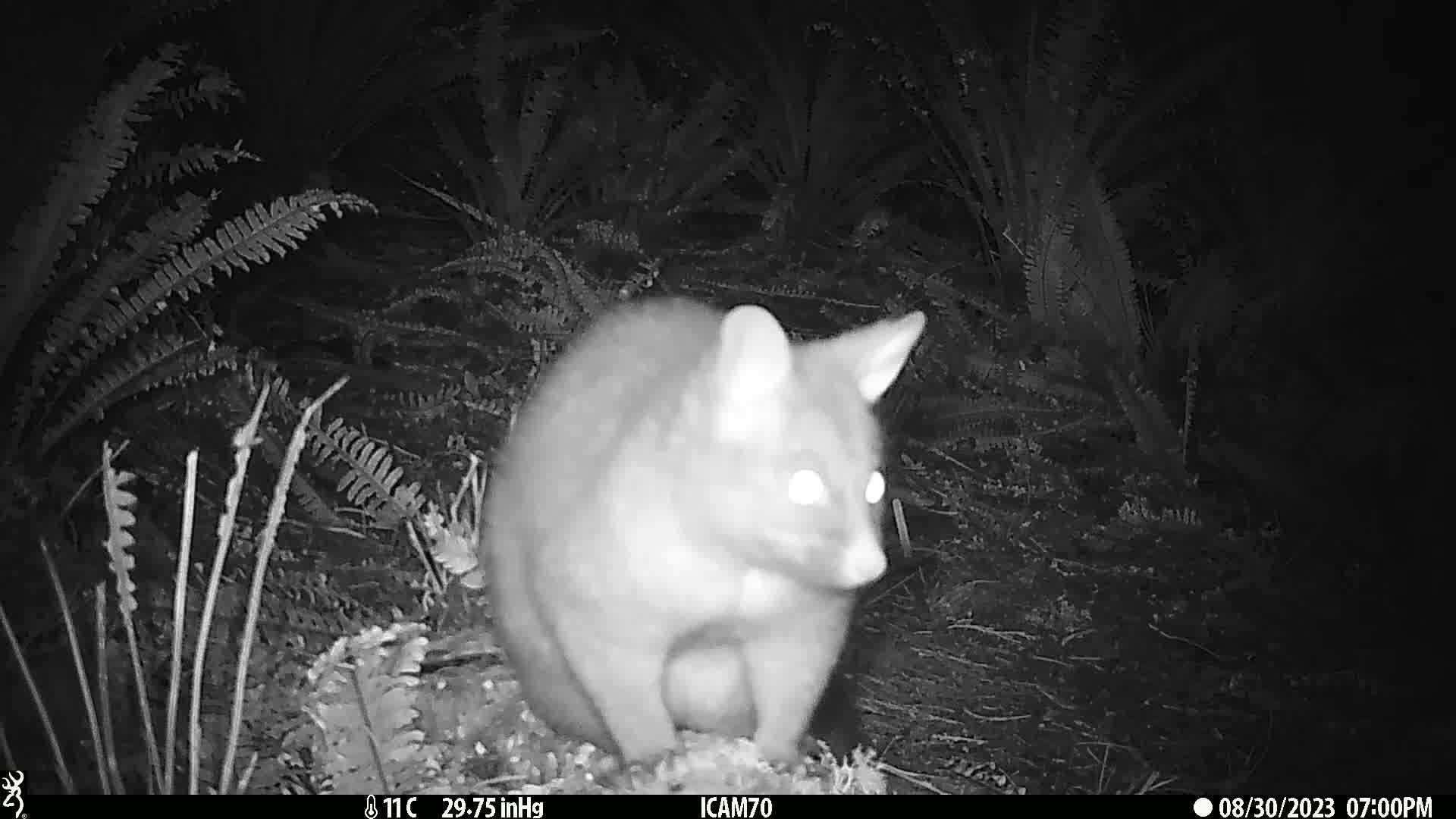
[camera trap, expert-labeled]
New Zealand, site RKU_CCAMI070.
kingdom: Animalia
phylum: Chordata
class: Mammalia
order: Diprotodontia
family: Phalangeridae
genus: Trichosurus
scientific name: Trichosurus vulpecula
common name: common brushtail possum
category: possum